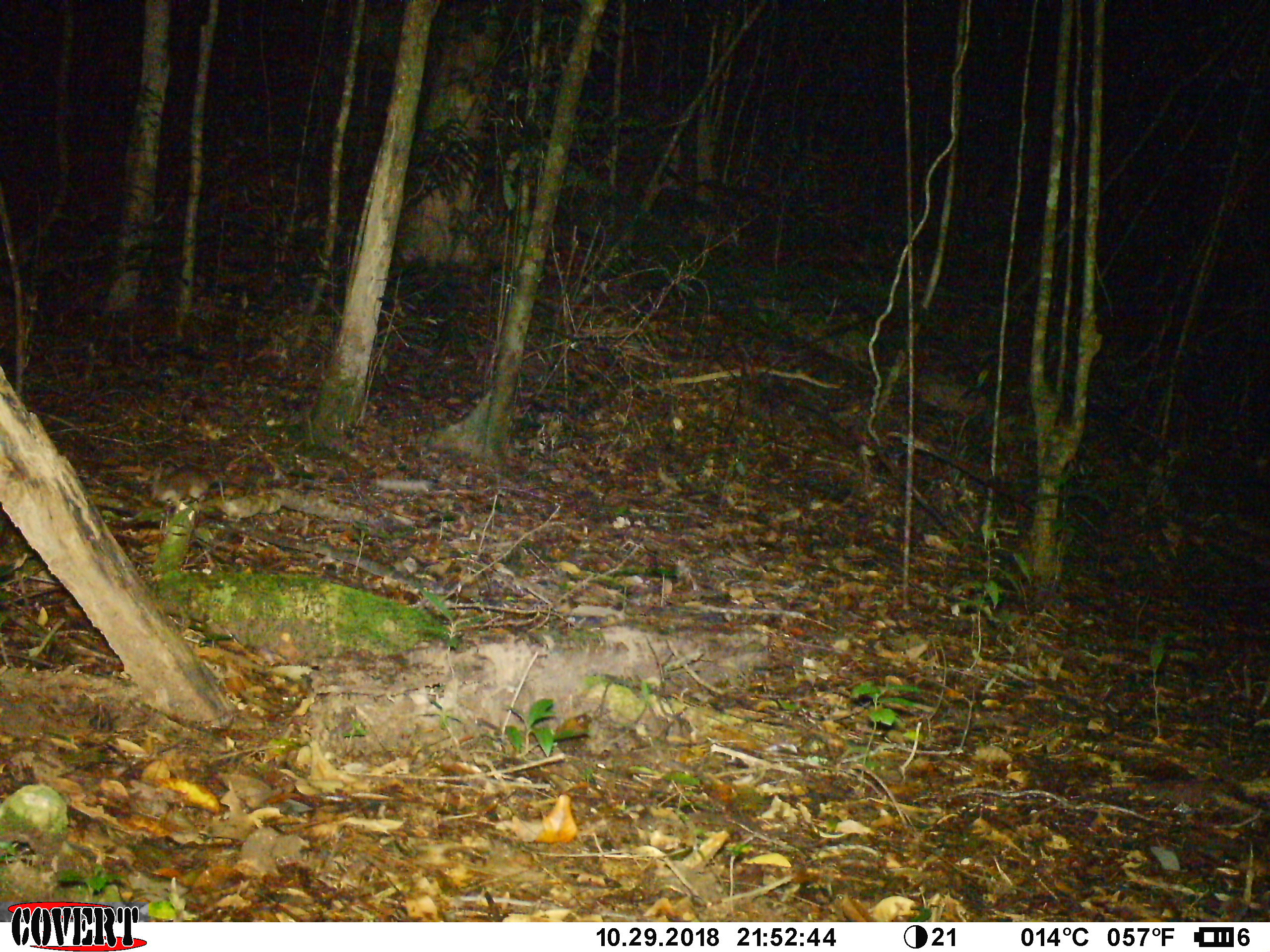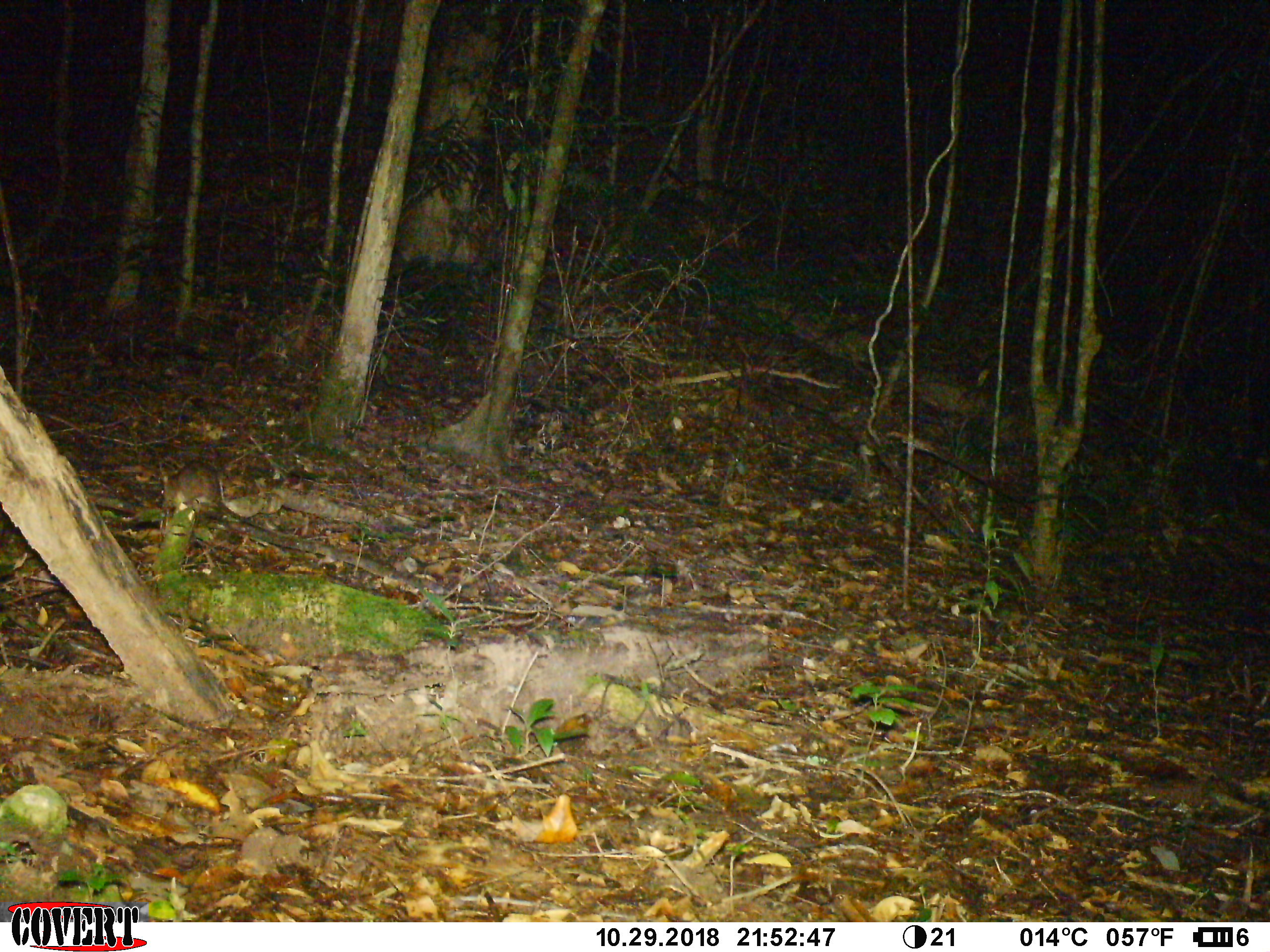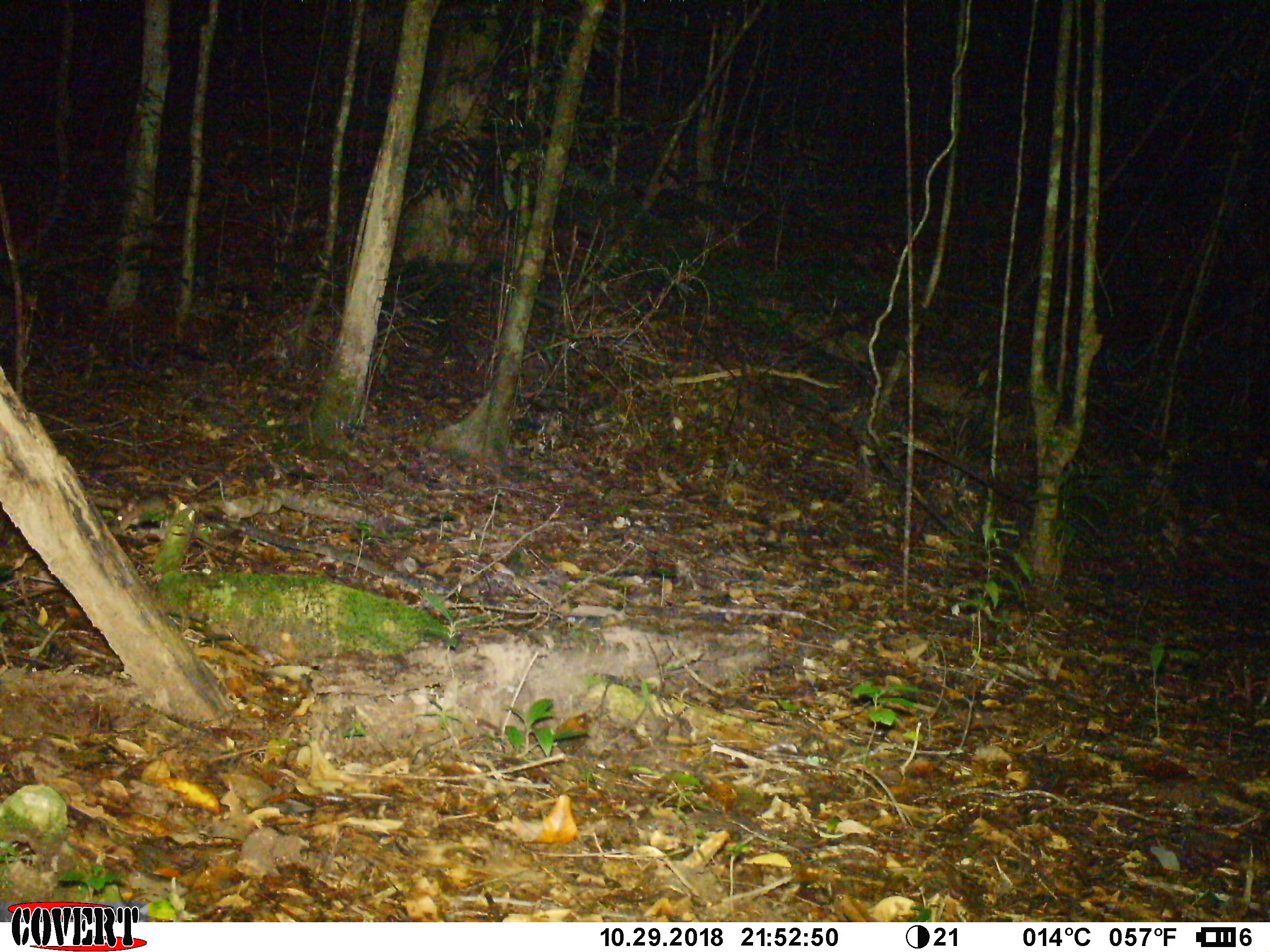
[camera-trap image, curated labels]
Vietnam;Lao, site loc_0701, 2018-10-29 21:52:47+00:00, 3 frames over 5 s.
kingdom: Animalia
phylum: Chordata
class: Mammalia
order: Rodentia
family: Muridae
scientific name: Muridae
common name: old-world mice and rats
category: unidentified murid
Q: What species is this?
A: Unidentified murid (old-world mice and rats) (Muridae).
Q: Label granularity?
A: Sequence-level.